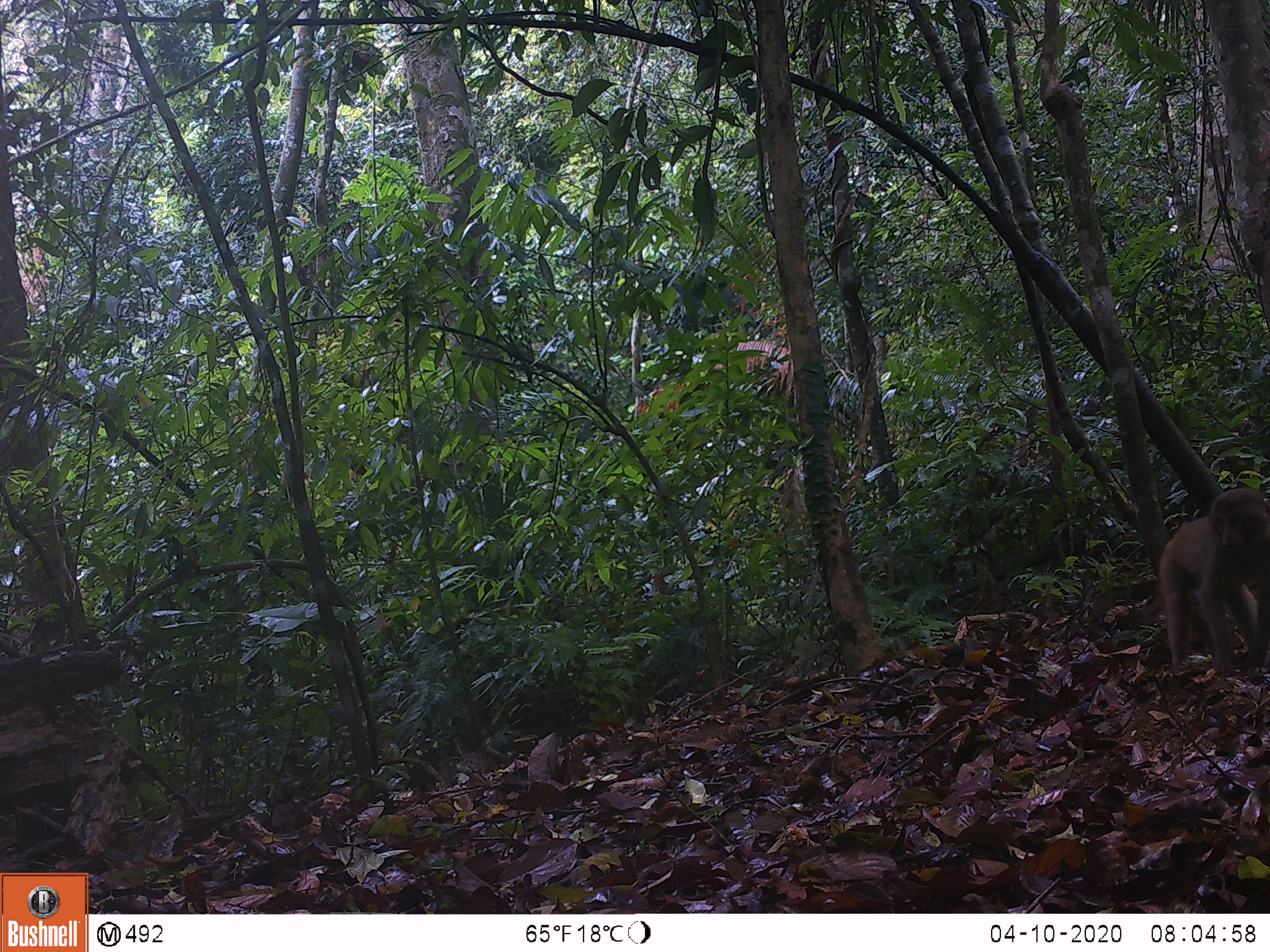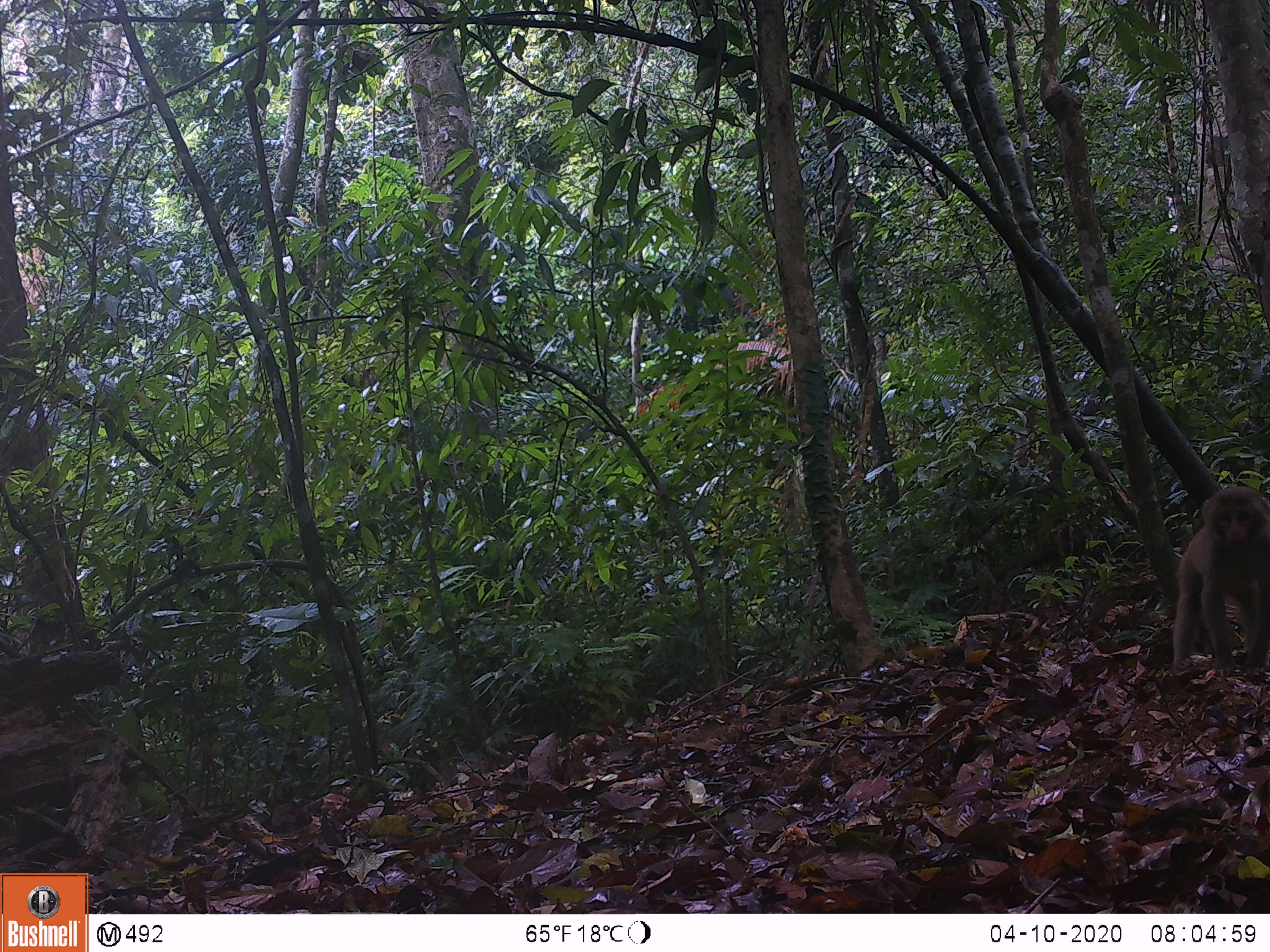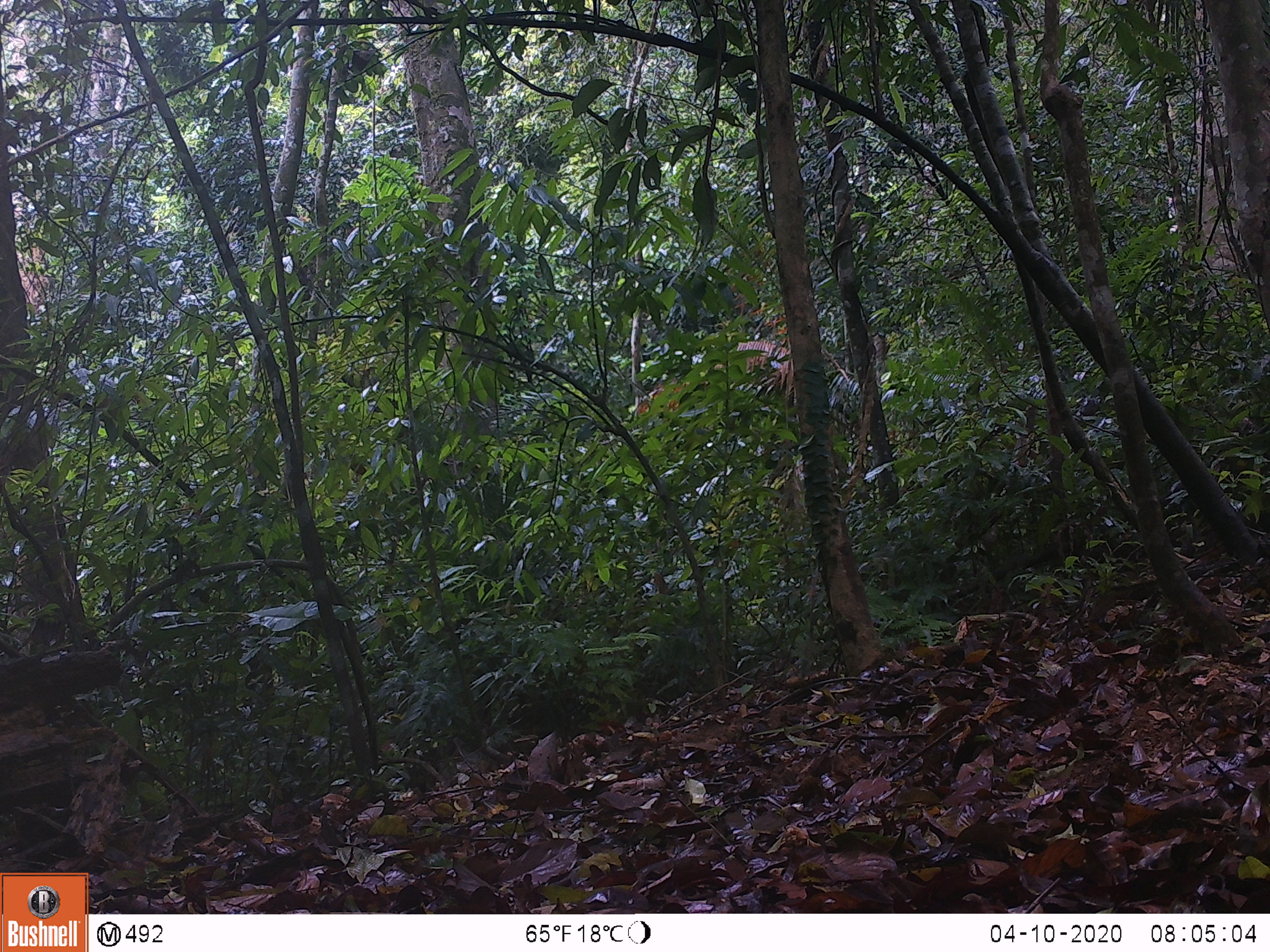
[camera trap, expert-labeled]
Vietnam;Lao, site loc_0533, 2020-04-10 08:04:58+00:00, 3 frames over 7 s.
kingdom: Animalia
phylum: Chordata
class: Mammalia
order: Primates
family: Cercopithecidae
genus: Macaca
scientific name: Macaca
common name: macaques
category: assam or rhesus macaque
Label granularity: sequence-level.